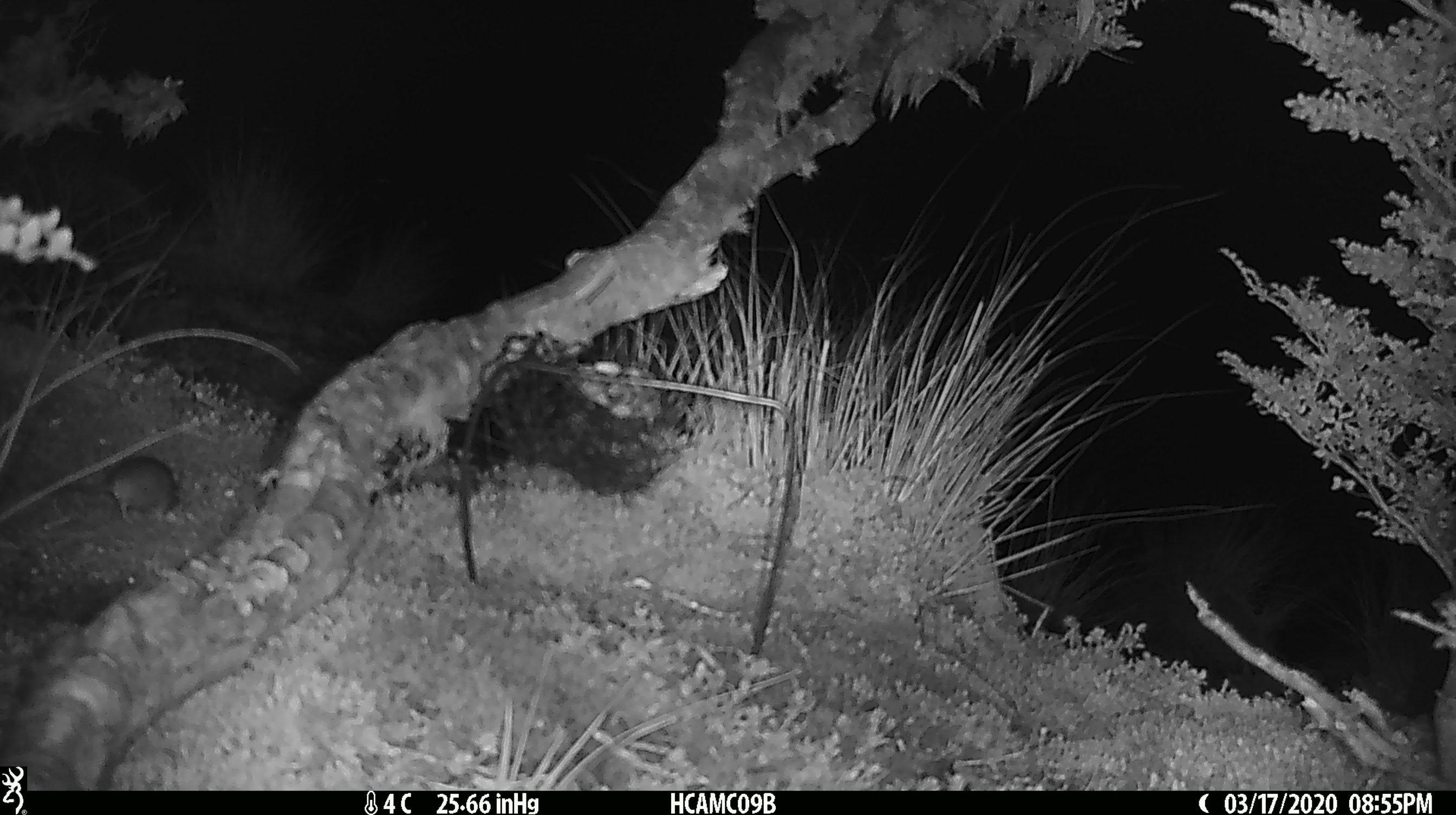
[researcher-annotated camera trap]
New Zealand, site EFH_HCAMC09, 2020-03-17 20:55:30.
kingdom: Animalia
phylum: Chordata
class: Mammalia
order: Rodentia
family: Muridae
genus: Mus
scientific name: Mus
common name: mouse